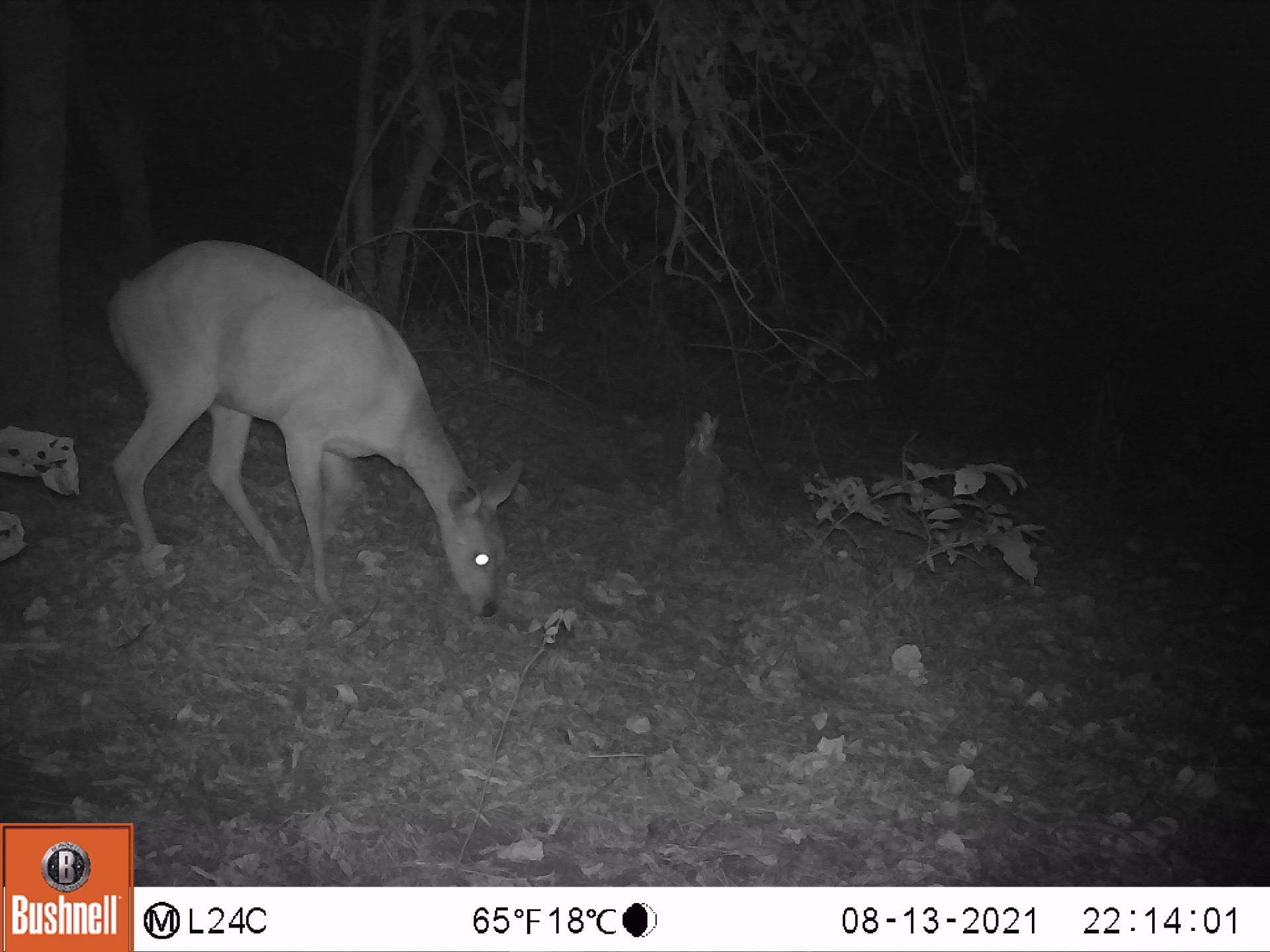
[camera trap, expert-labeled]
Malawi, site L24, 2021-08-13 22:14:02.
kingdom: Animalia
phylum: Chordata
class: Mammalia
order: Artiodactyla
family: Bovidae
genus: Tragelaphus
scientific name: Tragelaphus sylvaticus sylvaticus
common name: cape bushbuck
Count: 1.